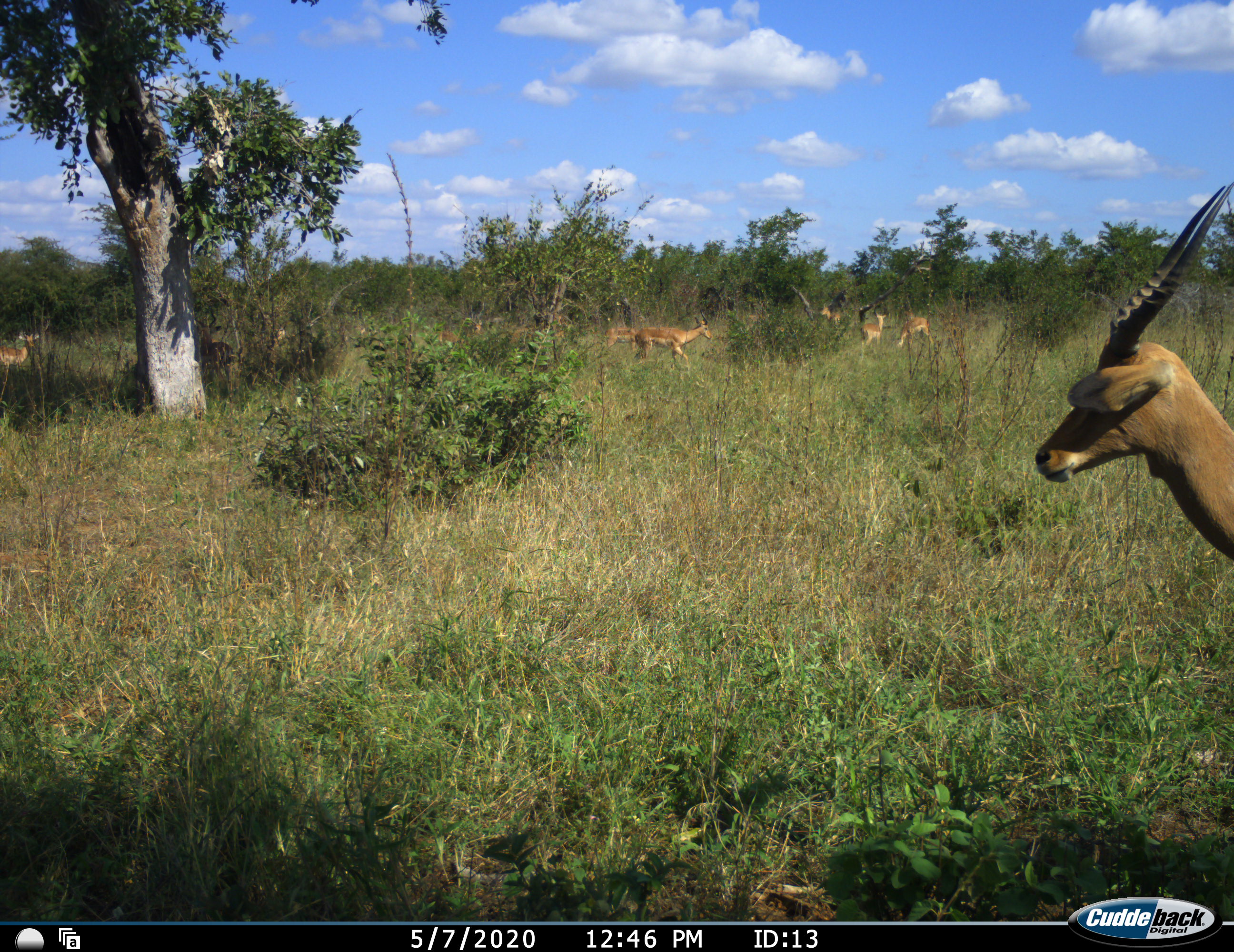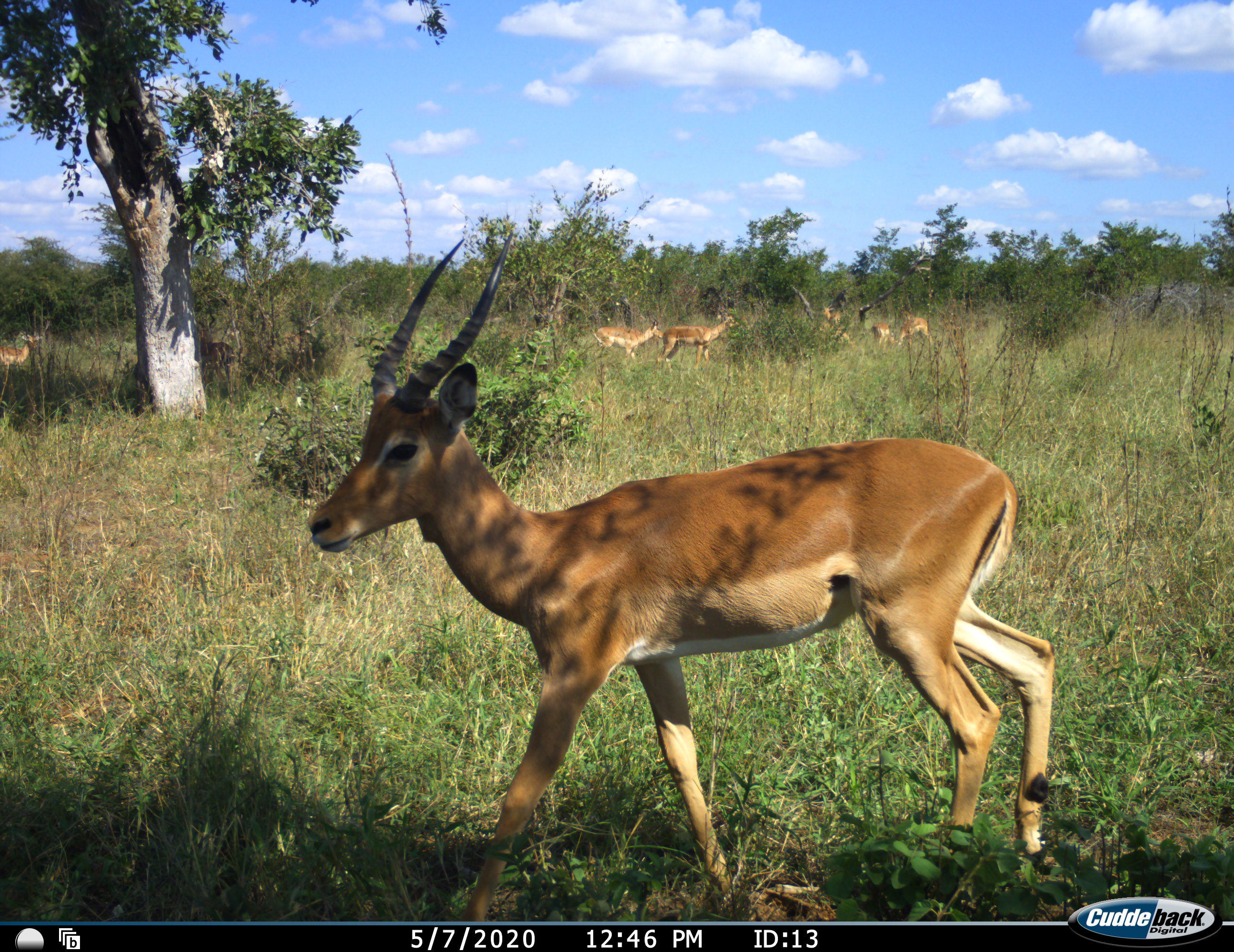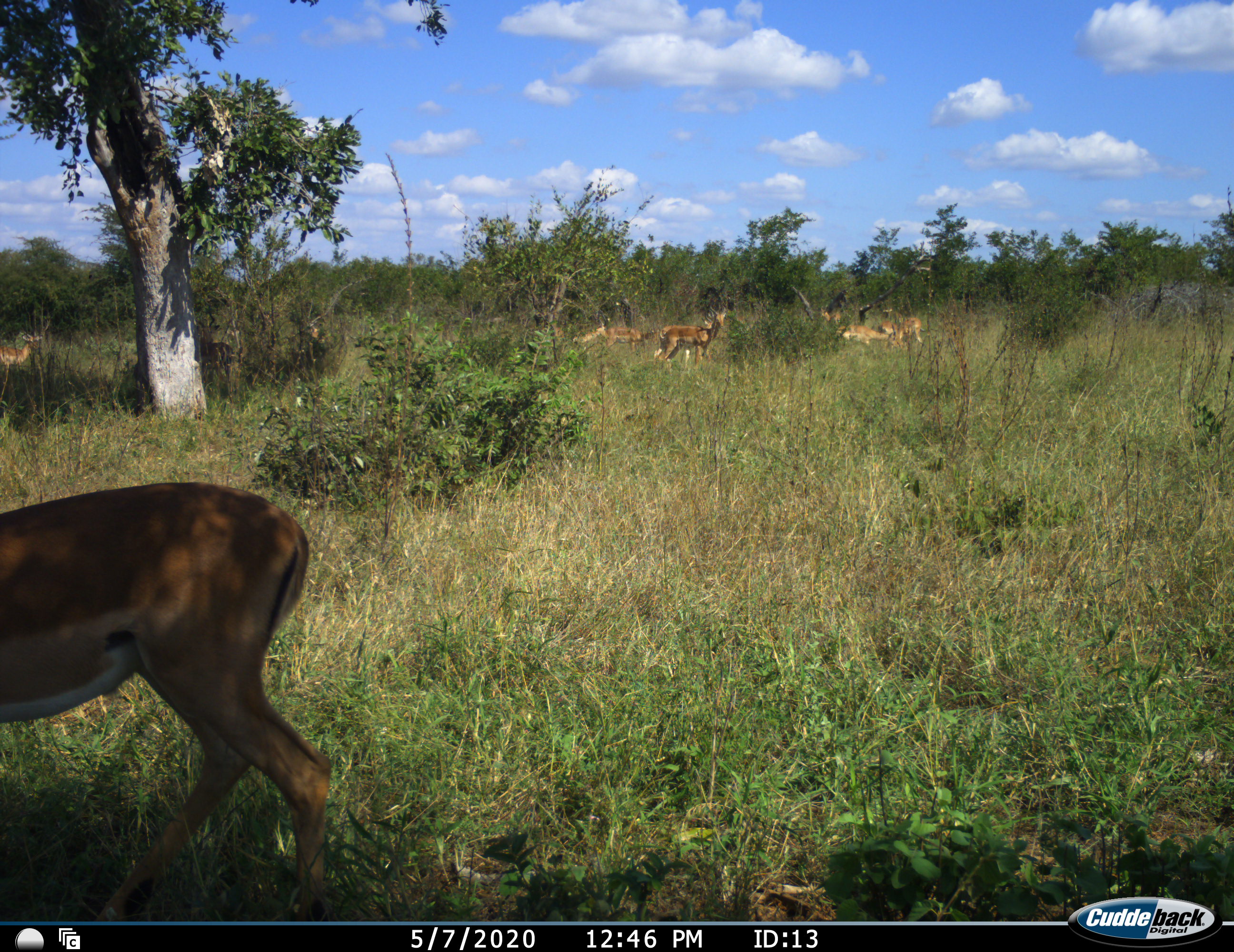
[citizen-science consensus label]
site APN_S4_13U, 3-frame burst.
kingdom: Animalia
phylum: Chordata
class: Mammalia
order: Artiodactyla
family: Bovidae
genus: Aepyceros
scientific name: Aepyceros melampus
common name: impala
Impala (Aepyceros melampus), count 11-50. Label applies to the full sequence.